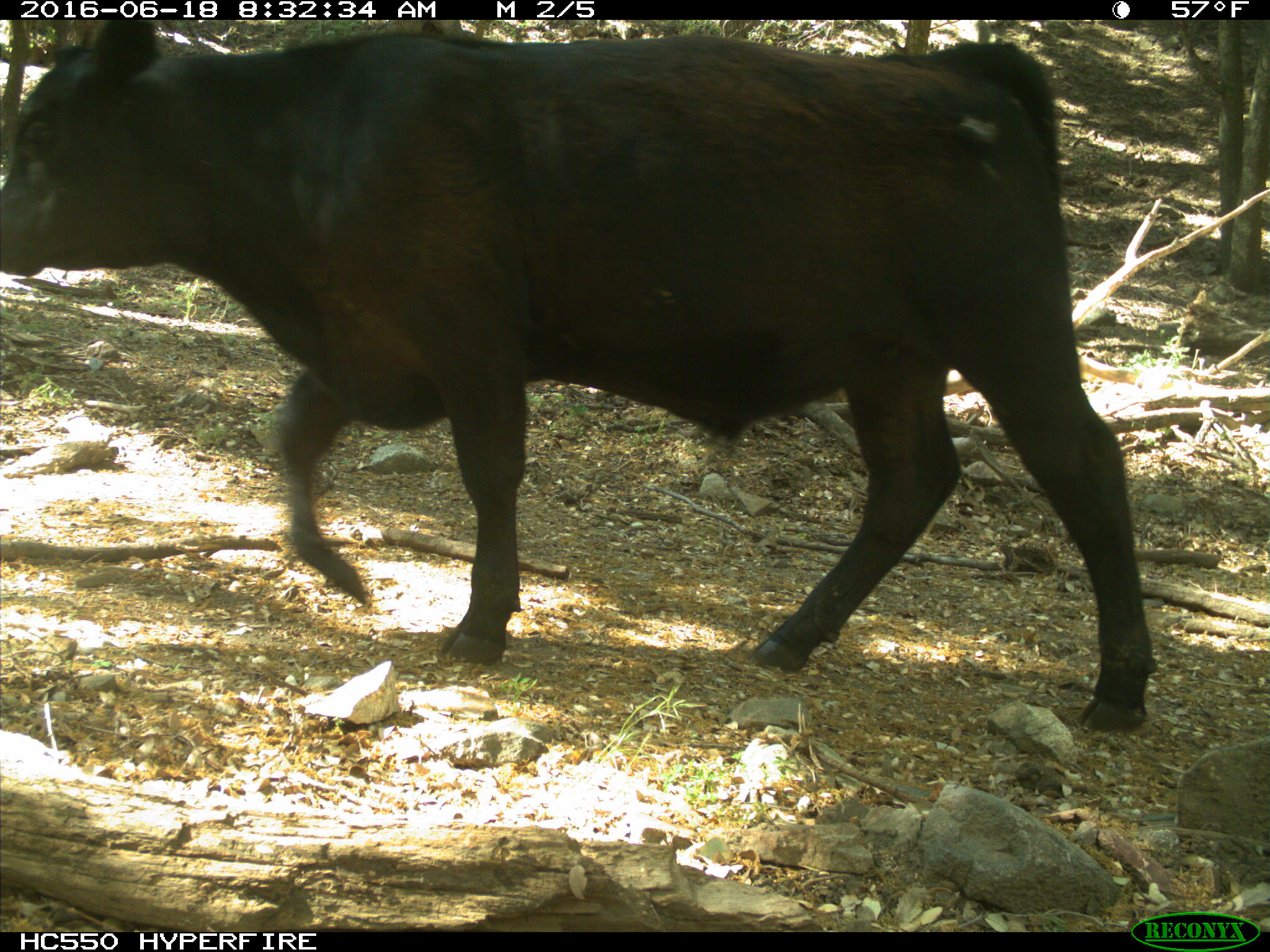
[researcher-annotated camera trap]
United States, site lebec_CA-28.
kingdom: Animalia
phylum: Chordata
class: Mammalia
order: Artiodactyla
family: Bovidae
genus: Bos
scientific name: Bos taurus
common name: domestic cow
Bos taurus (domestic cow).